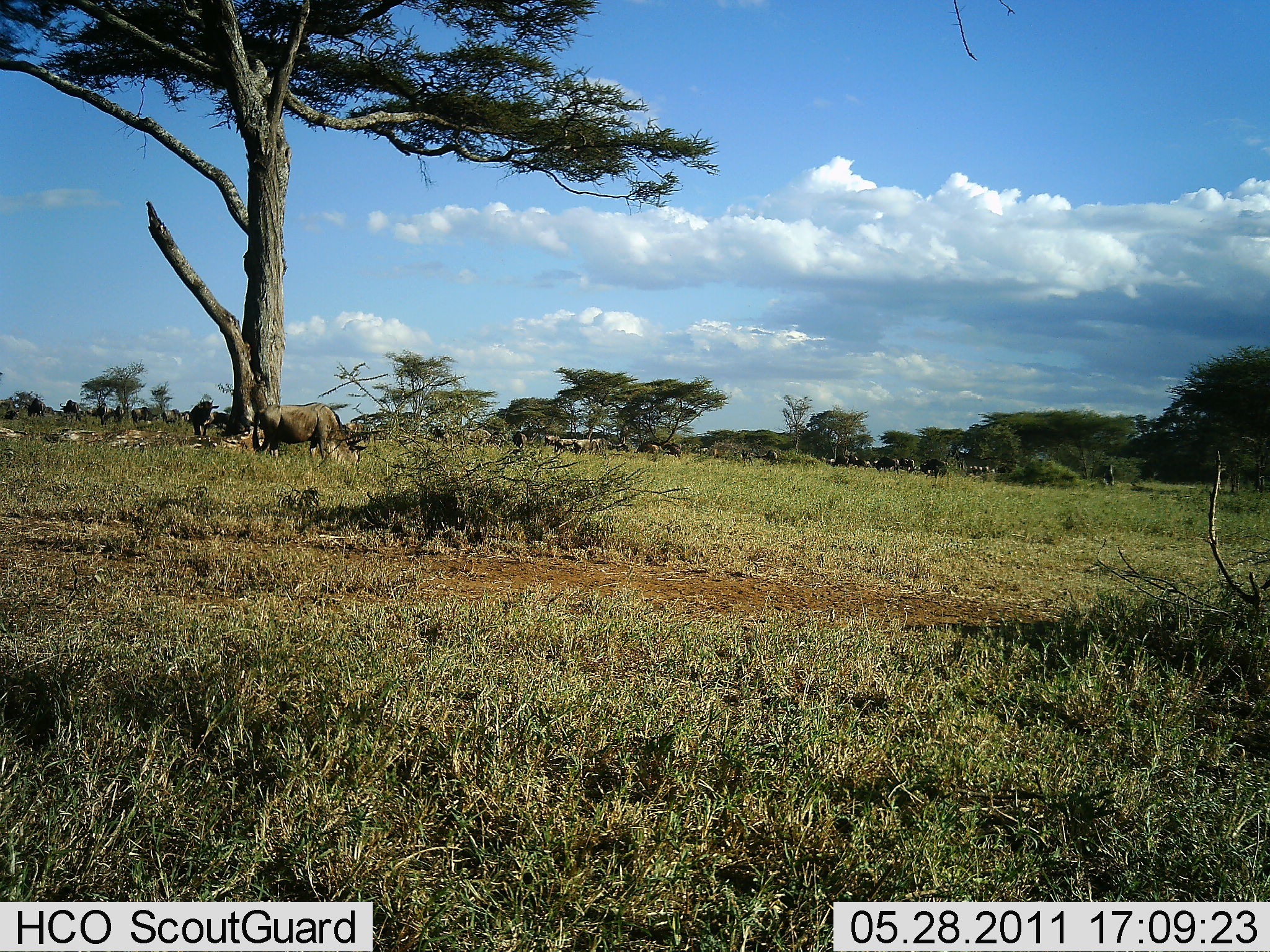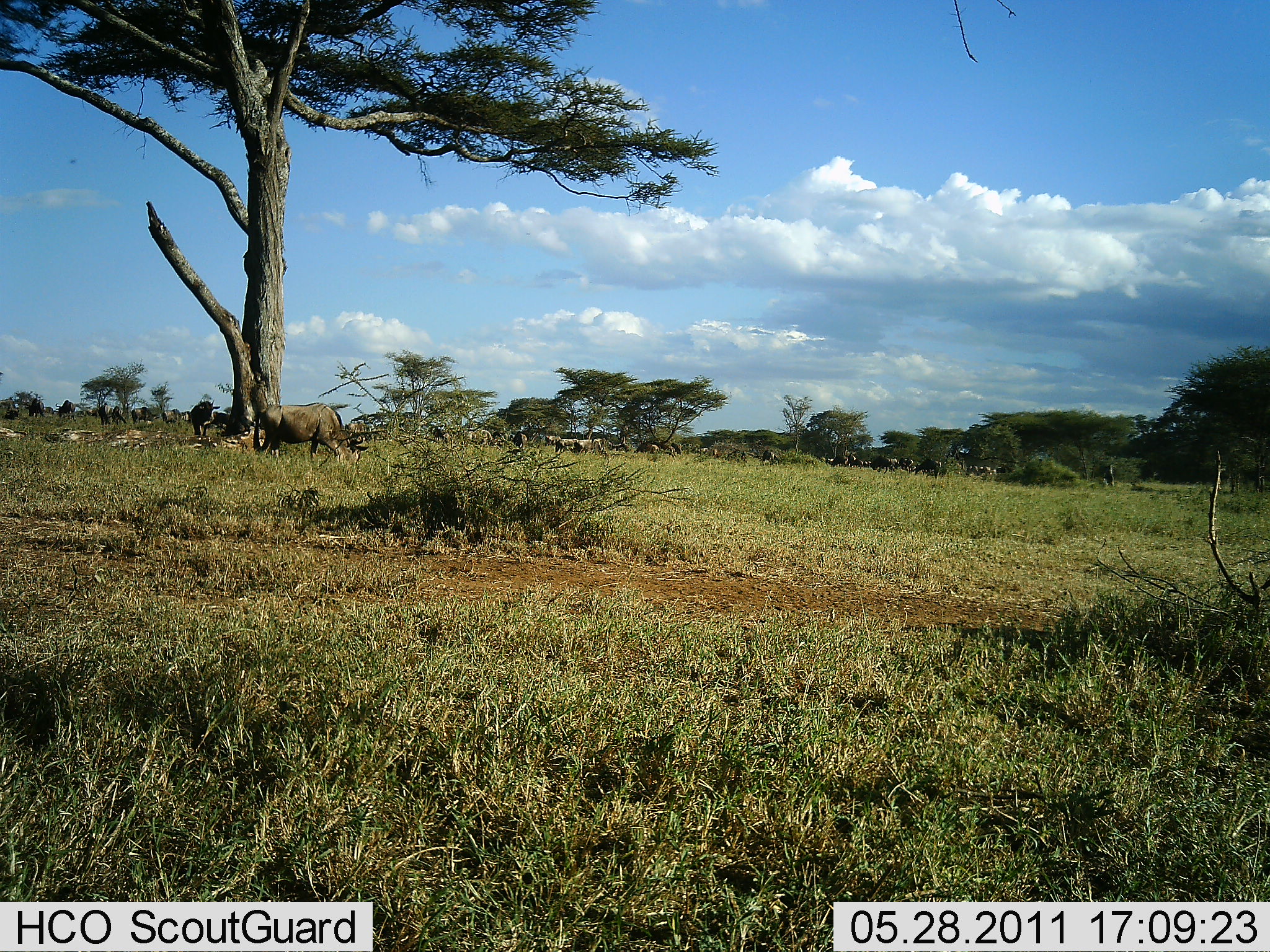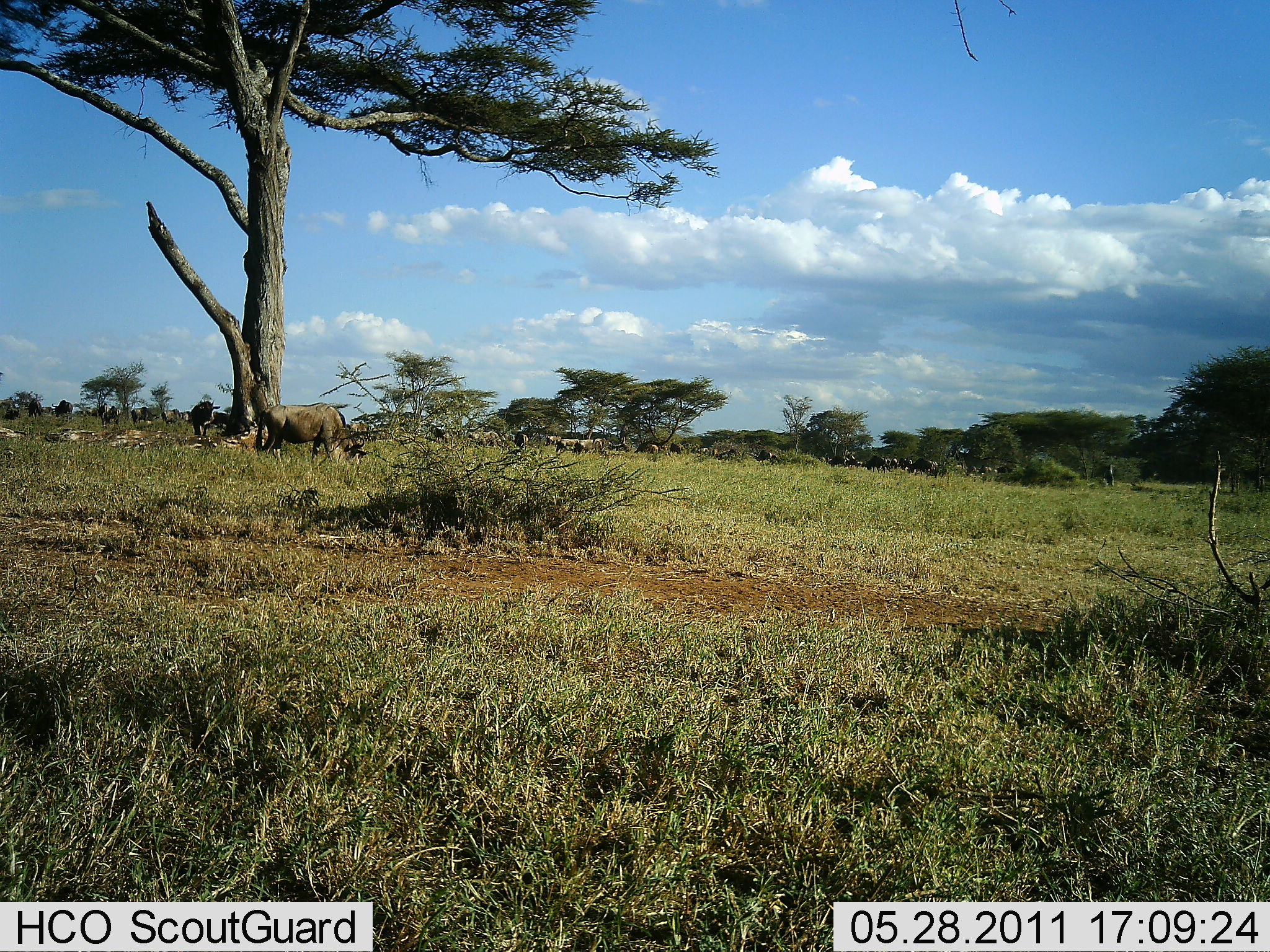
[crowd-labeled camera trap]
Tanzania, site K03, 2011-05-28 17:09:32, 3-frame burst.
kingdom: Animalia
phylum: Chordata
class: Mammalia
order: Artiodactyla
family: Bovidae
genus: Connochaetes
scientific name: Connochaetes taurinus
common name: blue wildebeest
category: wildebeest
Wildebeest (blue wildebeest) (Connochaetes taurinus), count 11-50. Behavior (volunteer vote fractions): standing 40%, resting 0%, moving 40%, interacting 0%. Young present (vote fraction): 0%. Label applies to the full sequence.